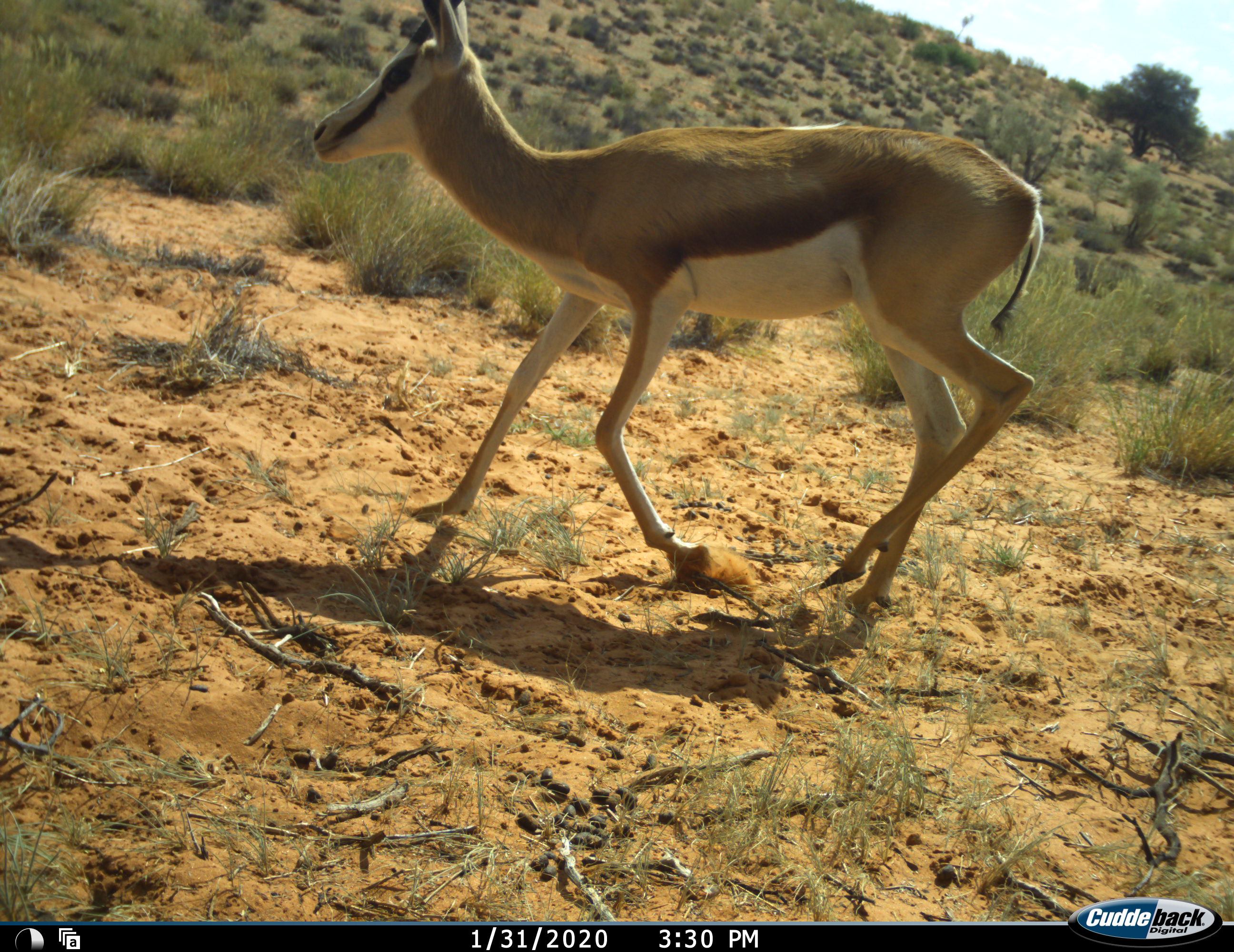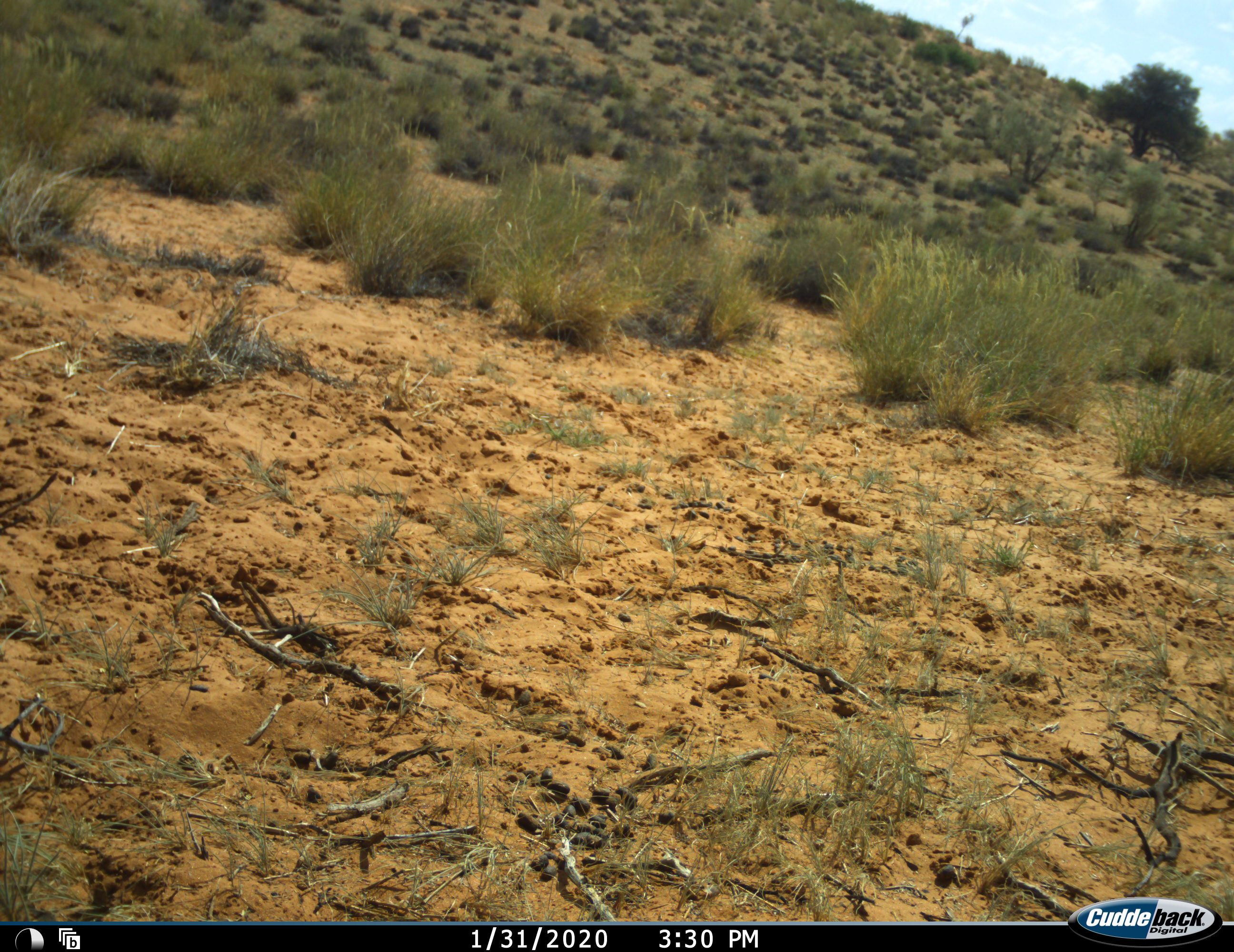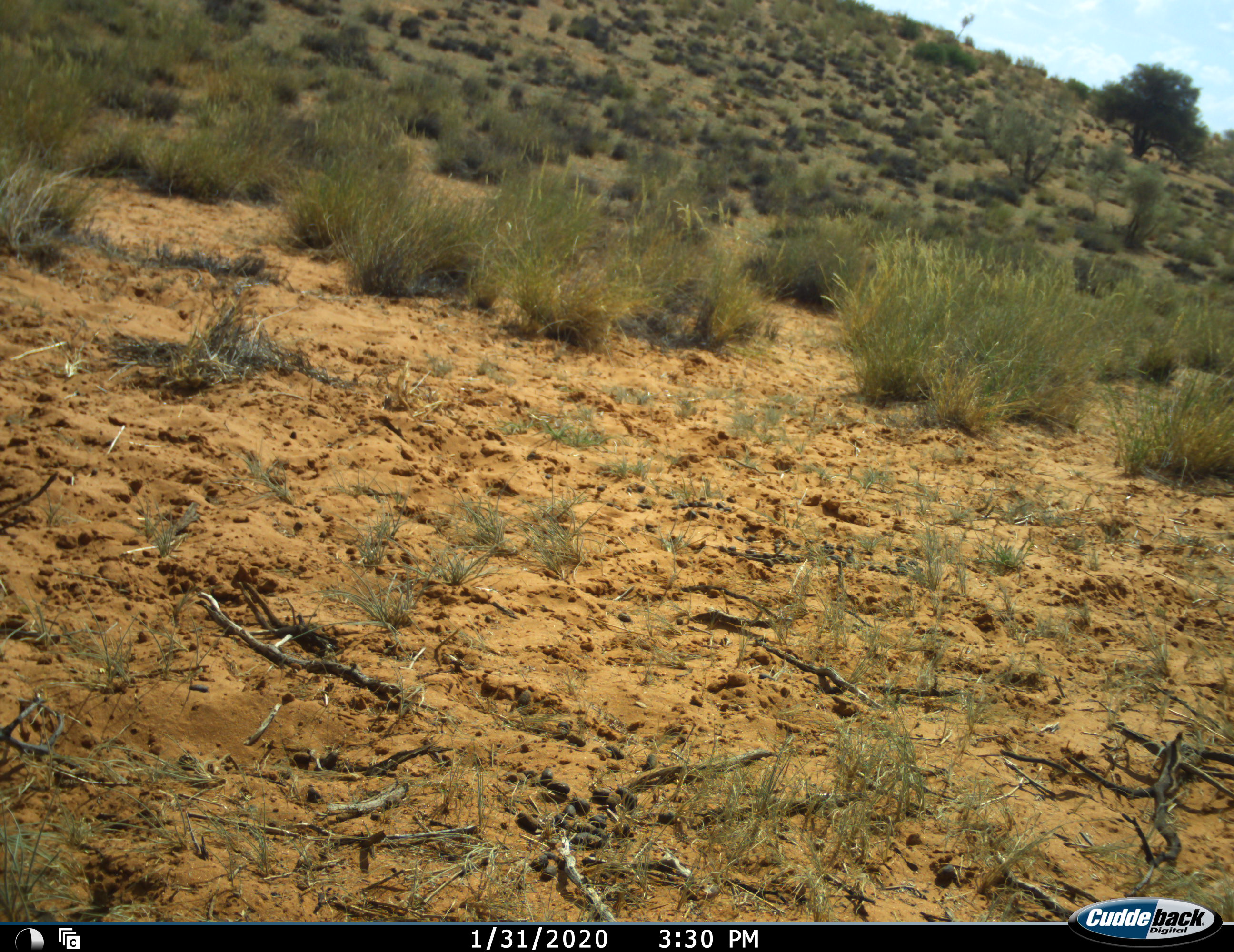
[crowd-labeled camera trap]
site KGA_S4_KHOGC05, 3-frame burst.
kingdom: Animalia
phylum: Chordata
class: Mammalia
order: Artiodactyla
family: Bovidae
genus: Antidorcas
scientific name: Antidorcas marsupialis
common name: springbok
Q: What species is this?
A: Springbok (Antidorcas marsupialis).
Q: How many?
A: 1.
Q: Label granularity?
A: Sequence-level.